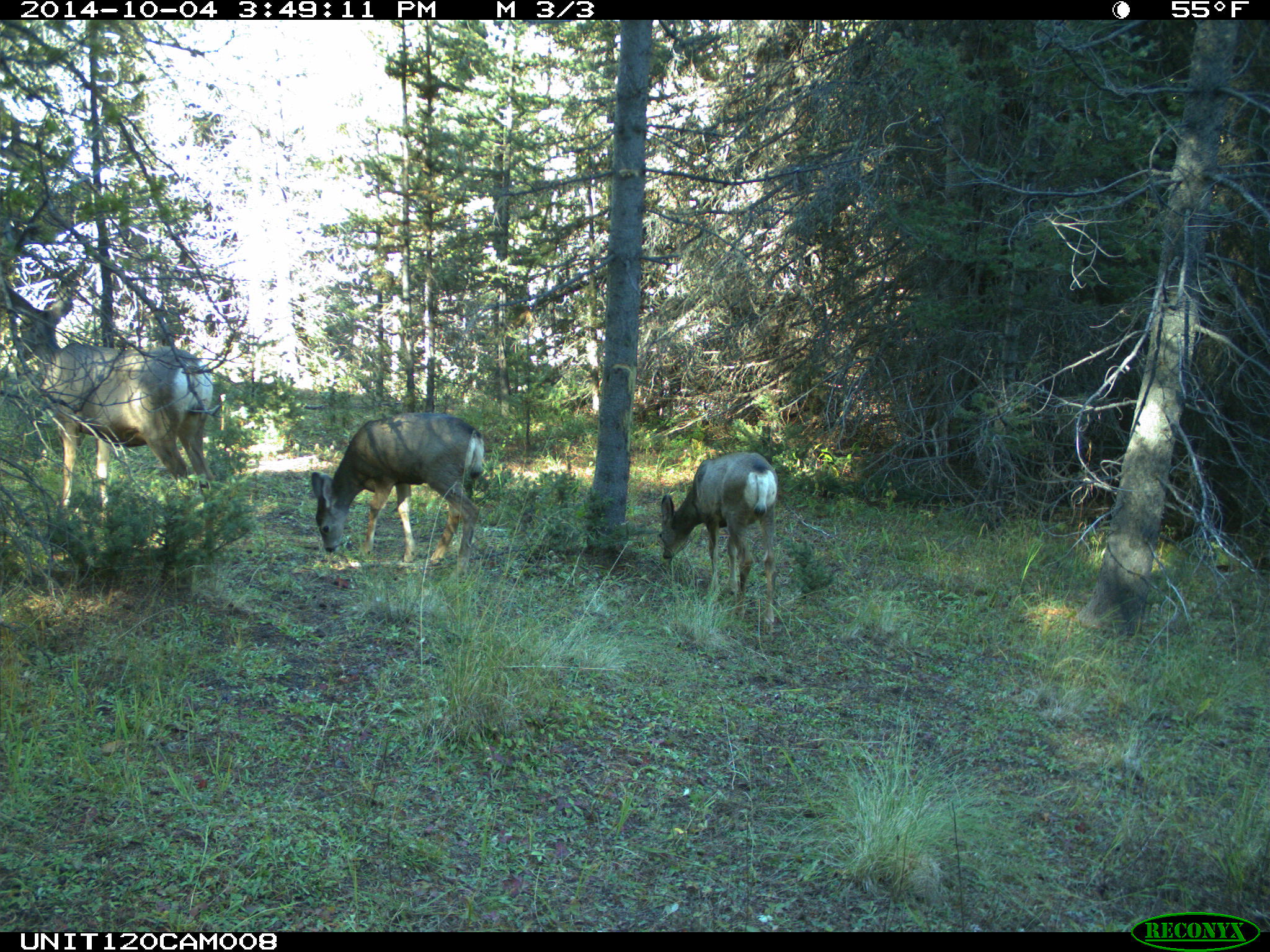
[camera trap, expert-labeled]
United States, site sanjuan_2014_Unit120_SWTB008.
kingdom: Animalia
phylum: Chordata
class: Mammalia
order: Artiodactyla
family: Cervidae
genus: Odocoileus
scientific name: Odocoileus hemionus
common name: mule deer